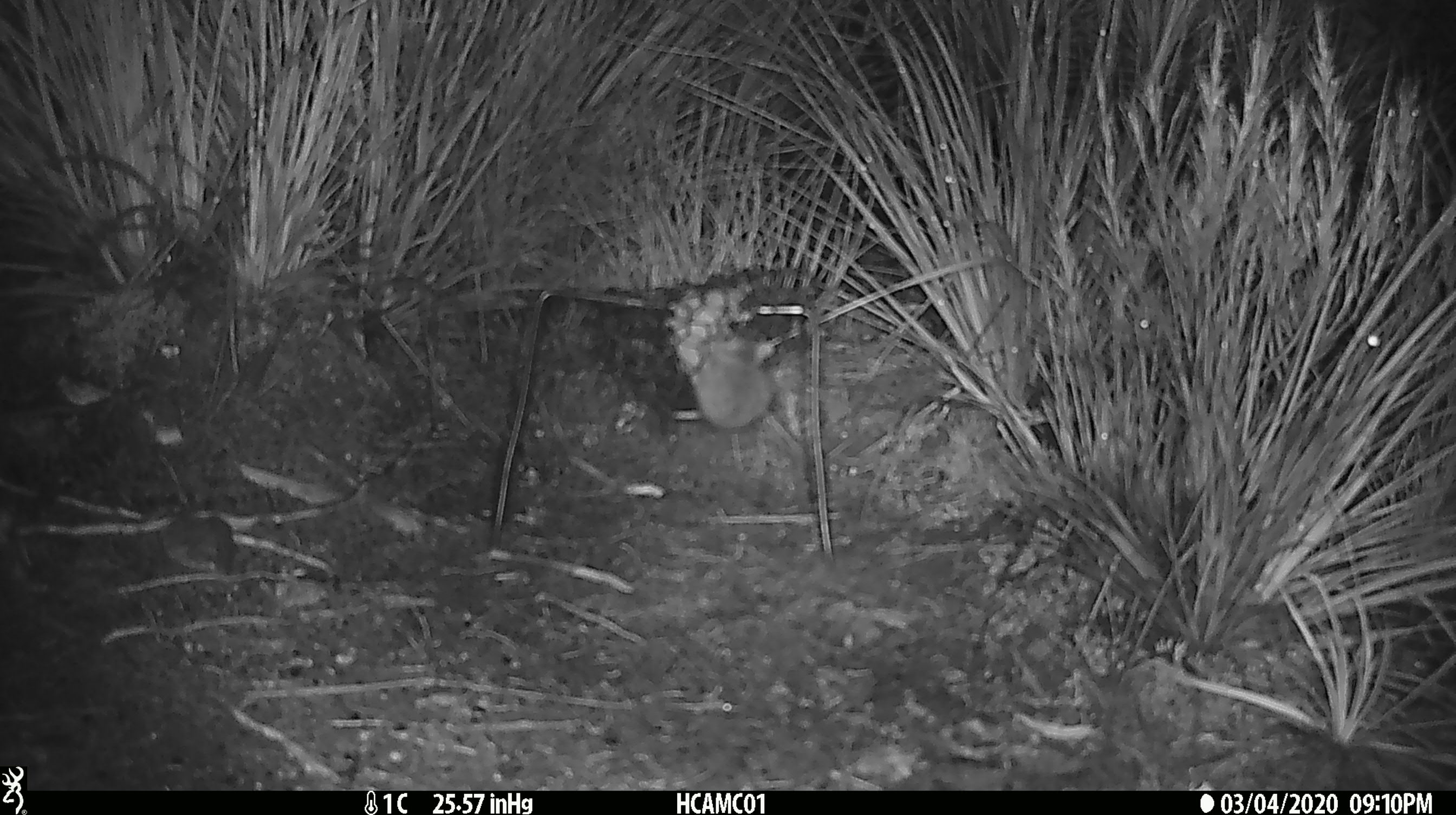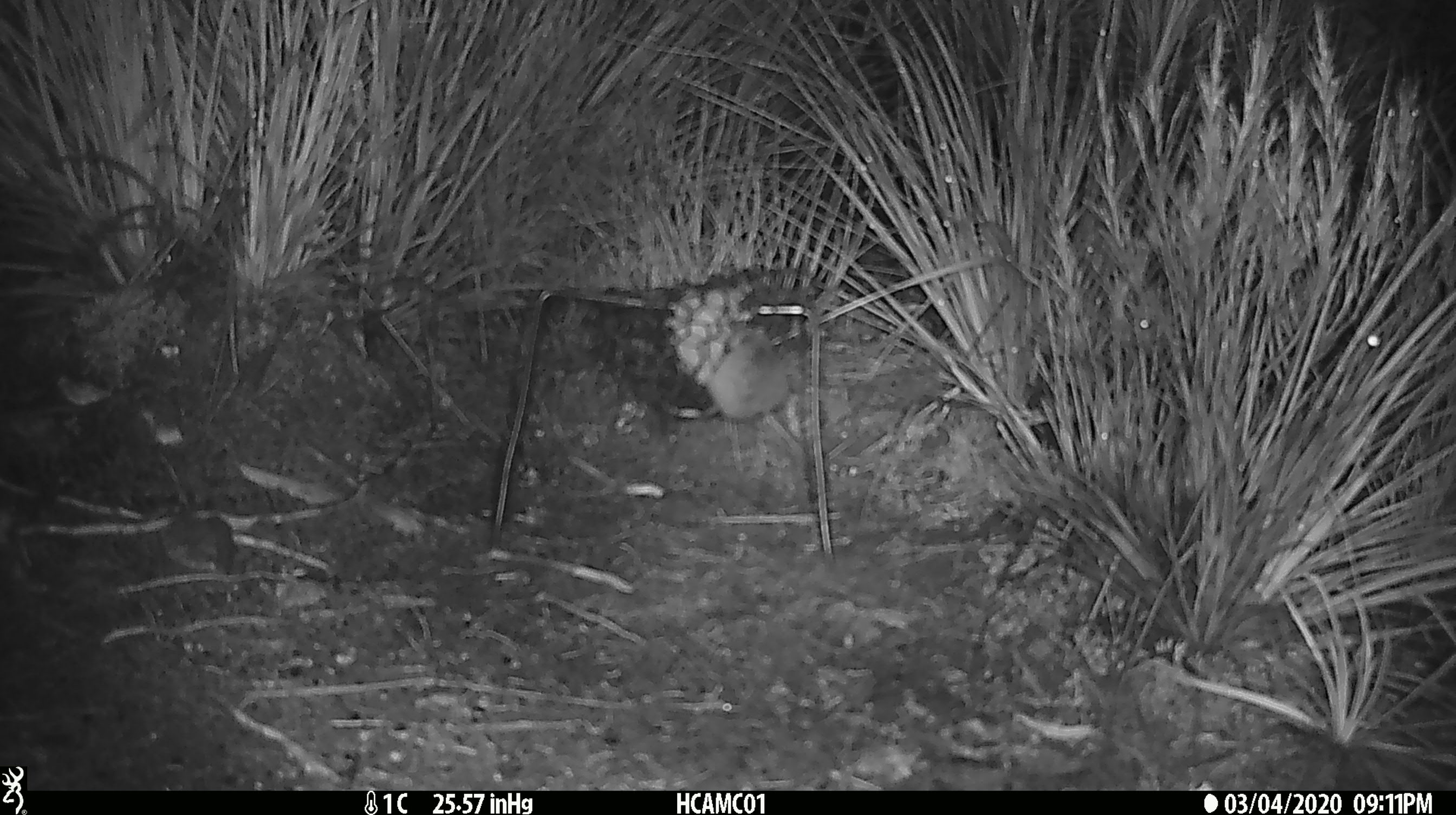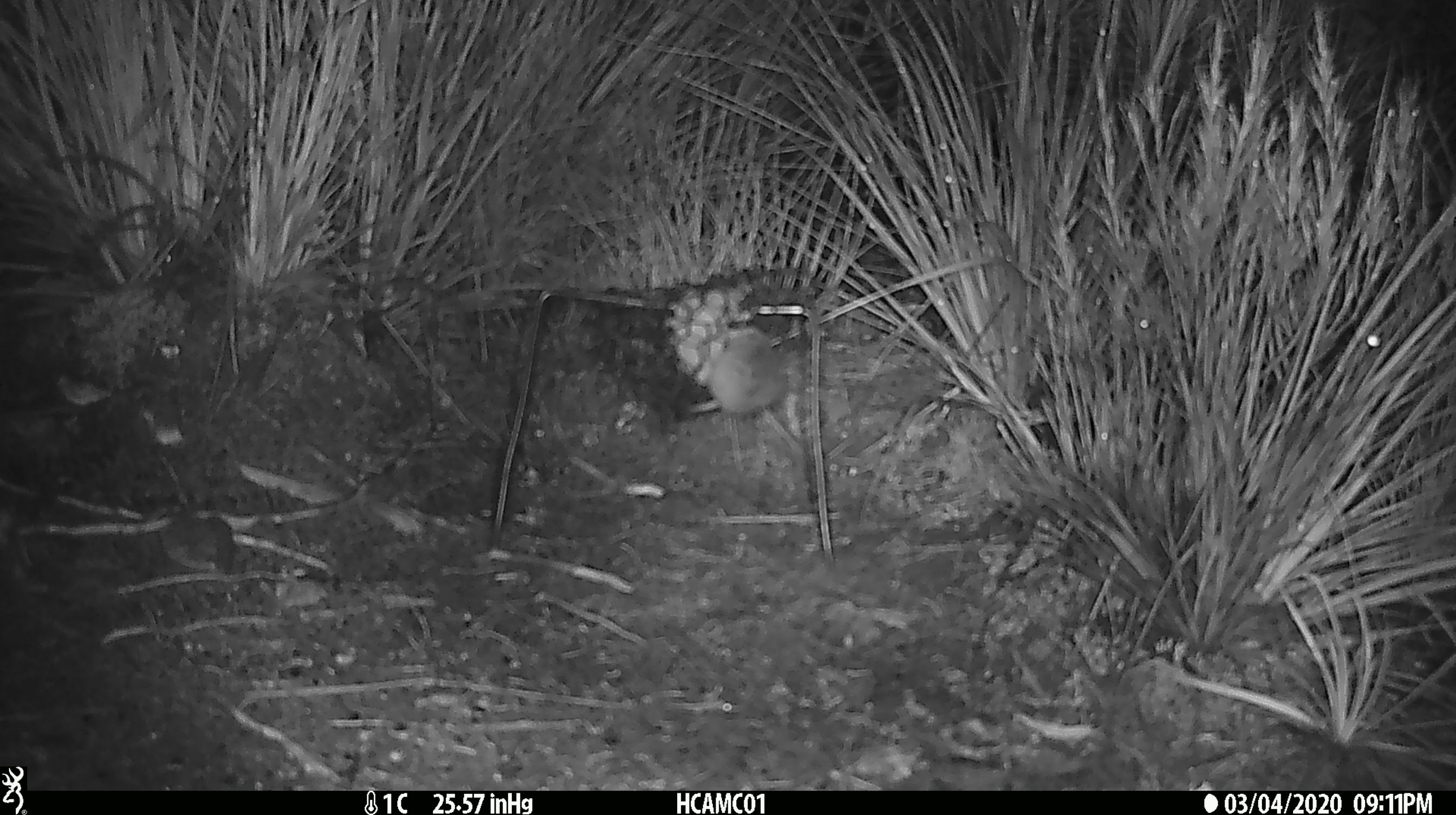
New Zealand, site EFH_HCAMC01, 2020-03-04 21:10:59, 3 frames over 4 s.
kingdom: Animalia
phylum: Chordata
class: Mammalia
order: Rodentia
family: Muridae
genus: Mus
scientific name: Mus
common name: mouse